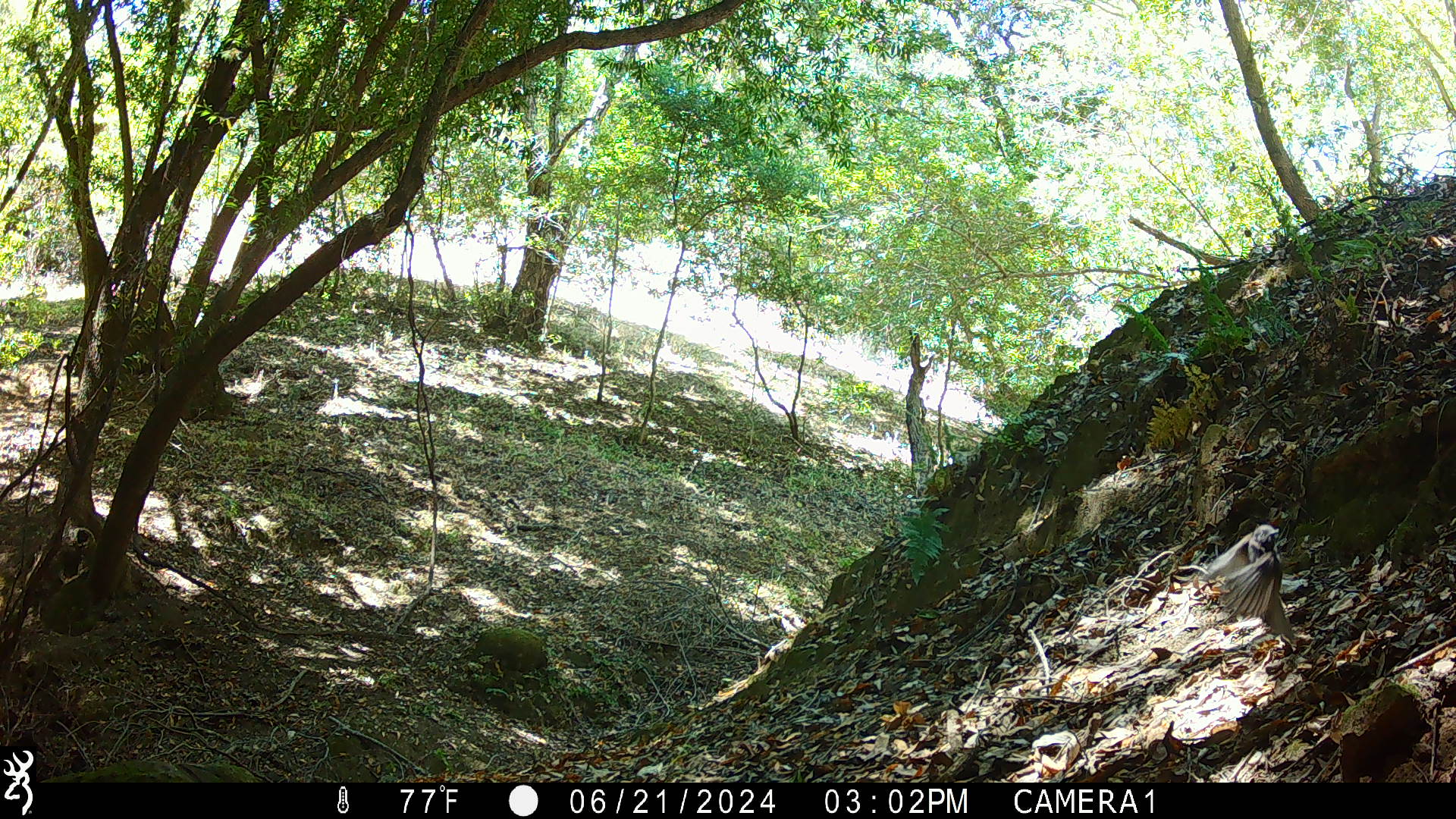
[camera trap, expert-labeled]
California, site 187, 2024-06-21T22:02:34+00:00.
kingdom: Animalia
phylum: Chordata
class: Aves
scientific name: Aves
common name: bird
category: unknown bird